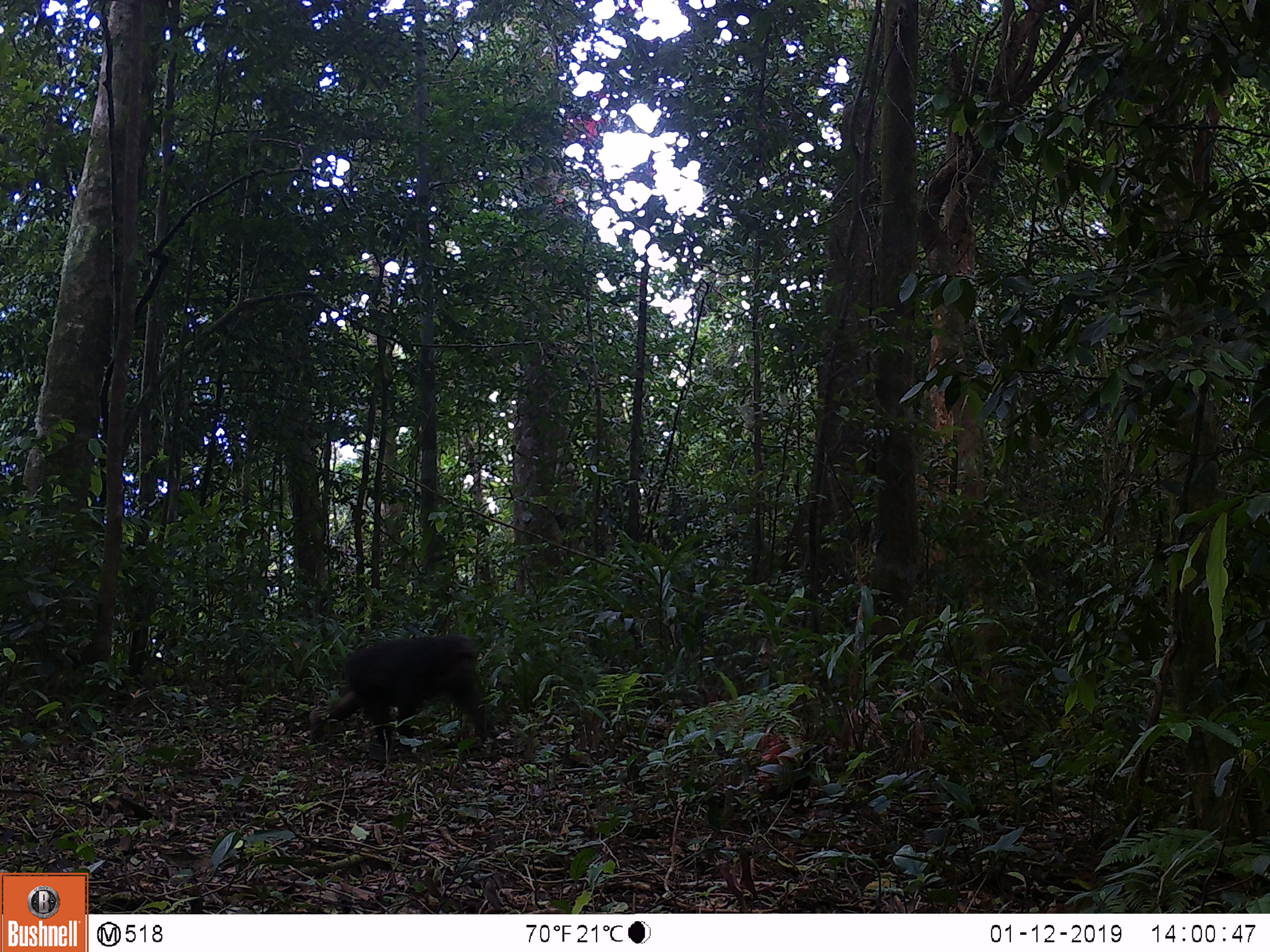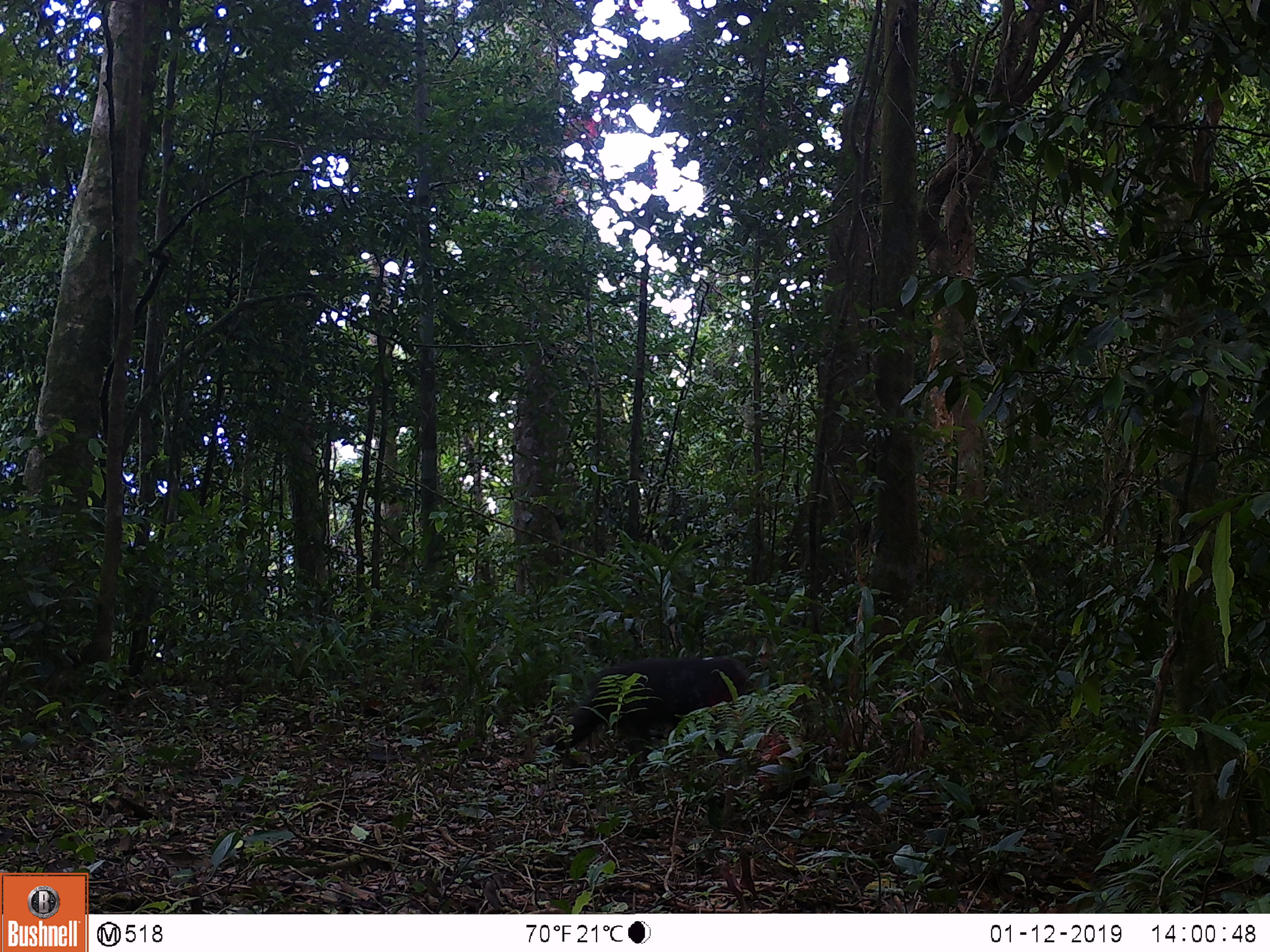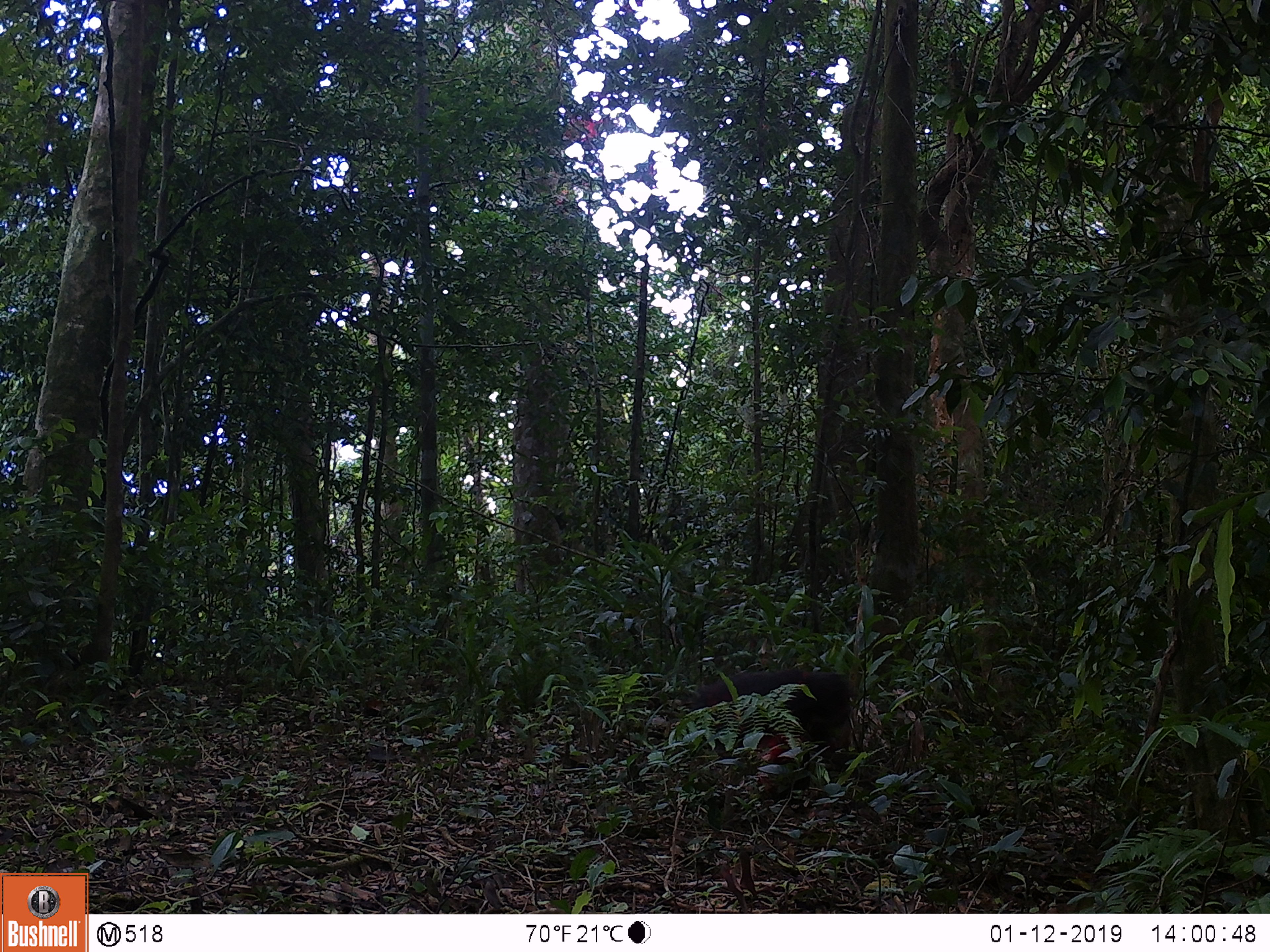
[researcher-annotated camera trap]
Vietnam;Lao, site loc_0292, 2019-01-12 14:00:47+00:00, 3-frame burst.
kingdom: Animalia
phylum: Chordata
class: Mammalia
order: Primates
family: Cercopithecidae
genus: Macaca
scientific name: Macaca arctoides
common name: stump-tailed macaque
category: stump tailed macaque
Stump tailed macaque (stump-tailed macaque) (Macaca arctoides). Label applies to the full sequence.